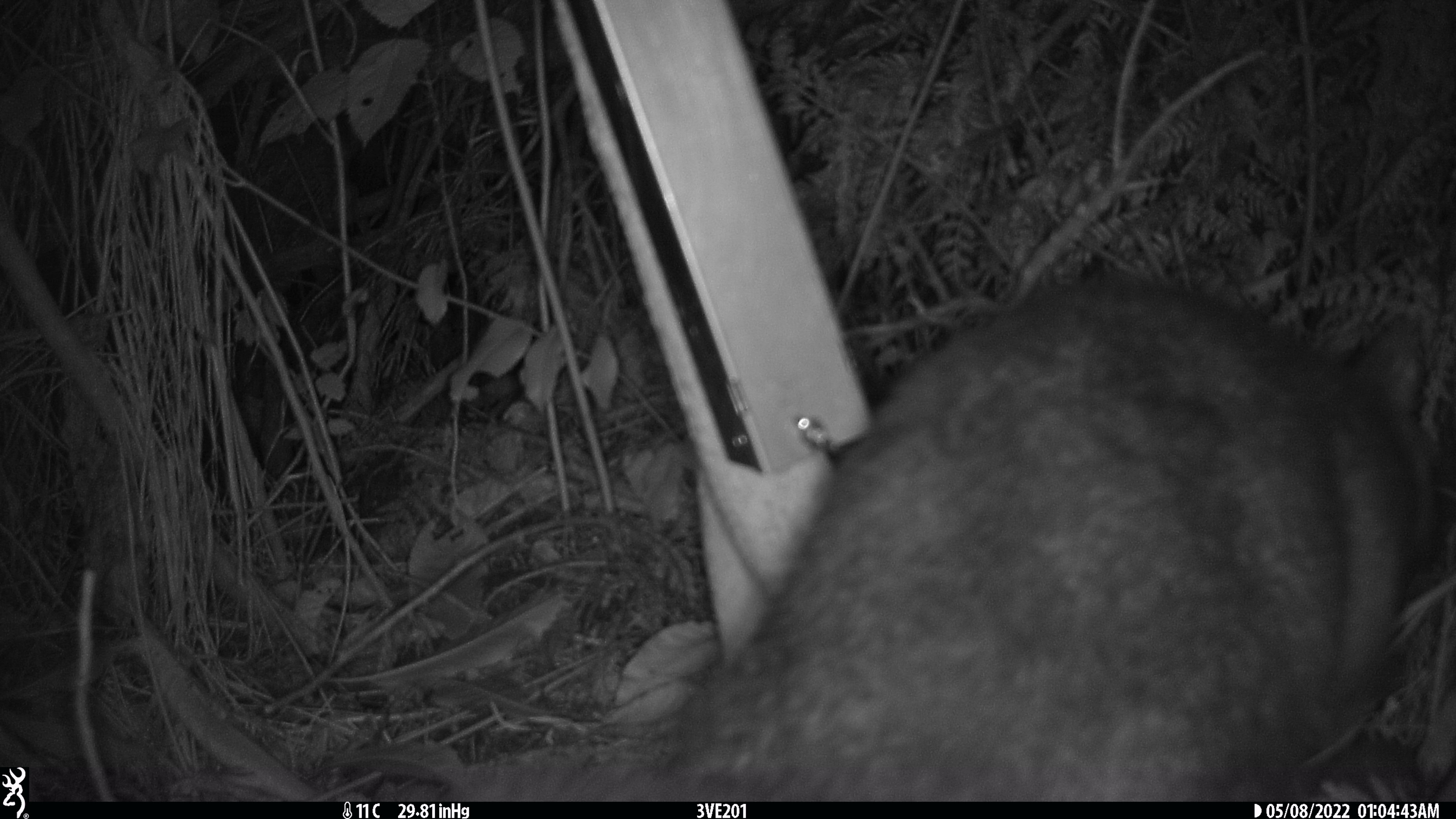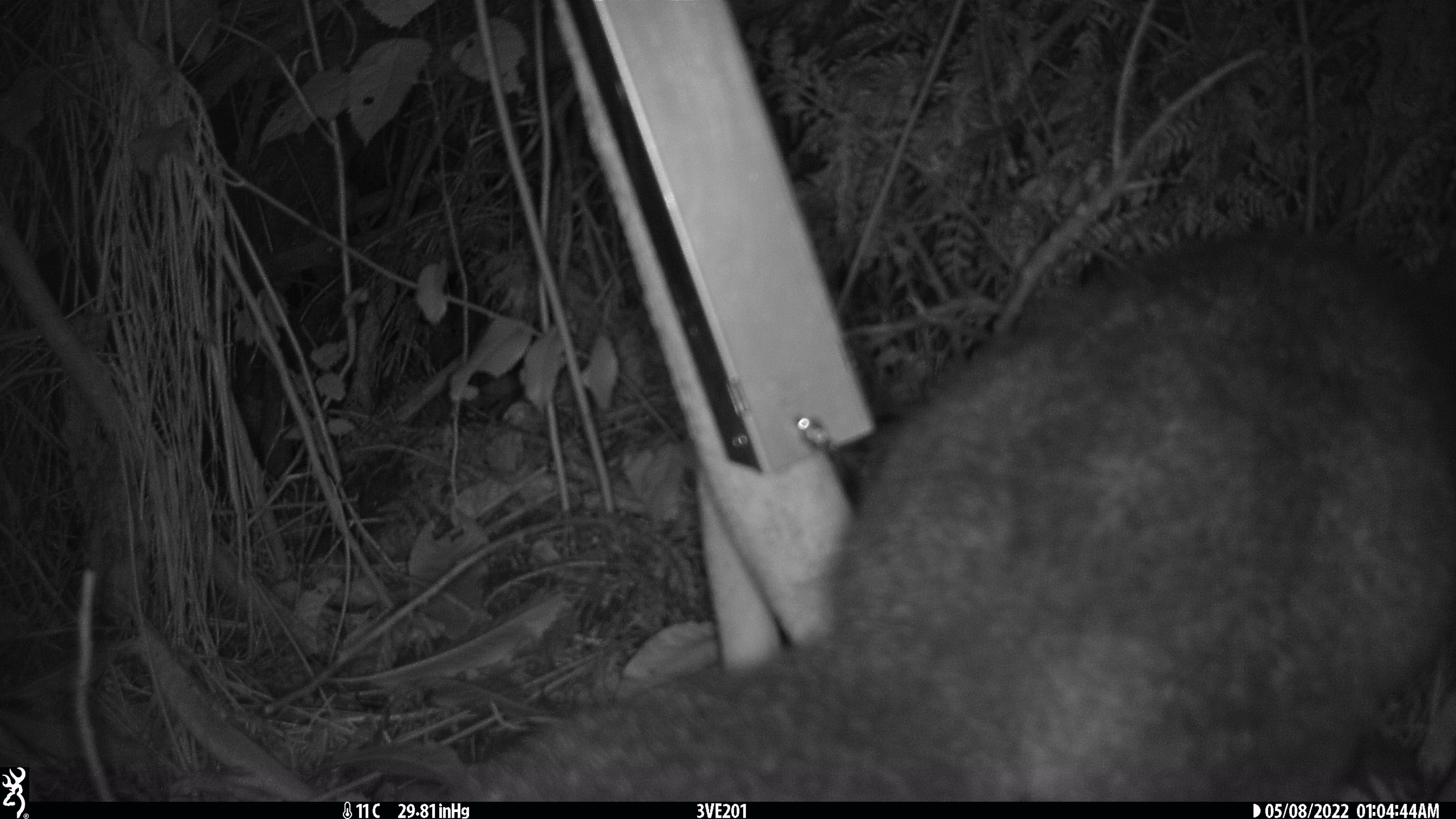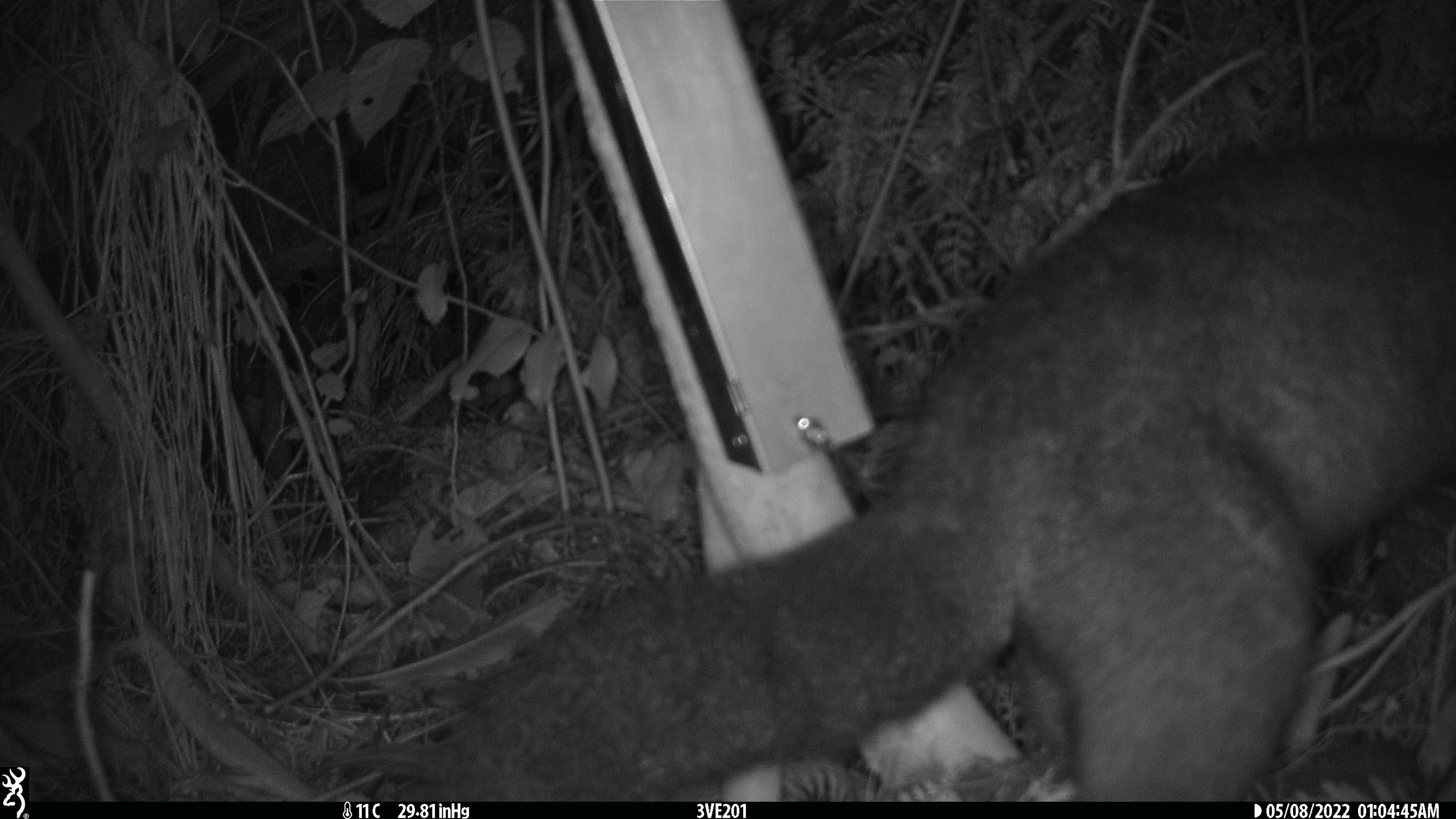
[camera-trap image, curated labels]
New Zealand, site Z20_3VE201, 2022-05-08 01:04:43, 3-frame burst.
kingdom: Animalia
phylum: Chordata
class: Mammalia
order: Diprotodontia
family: Phalangeridae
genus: Trichosurus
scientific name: Trichosurus vulpecula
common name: common brushtail possum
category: possum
Possum (common brushtail possum) (Trichosurus vulpecula).